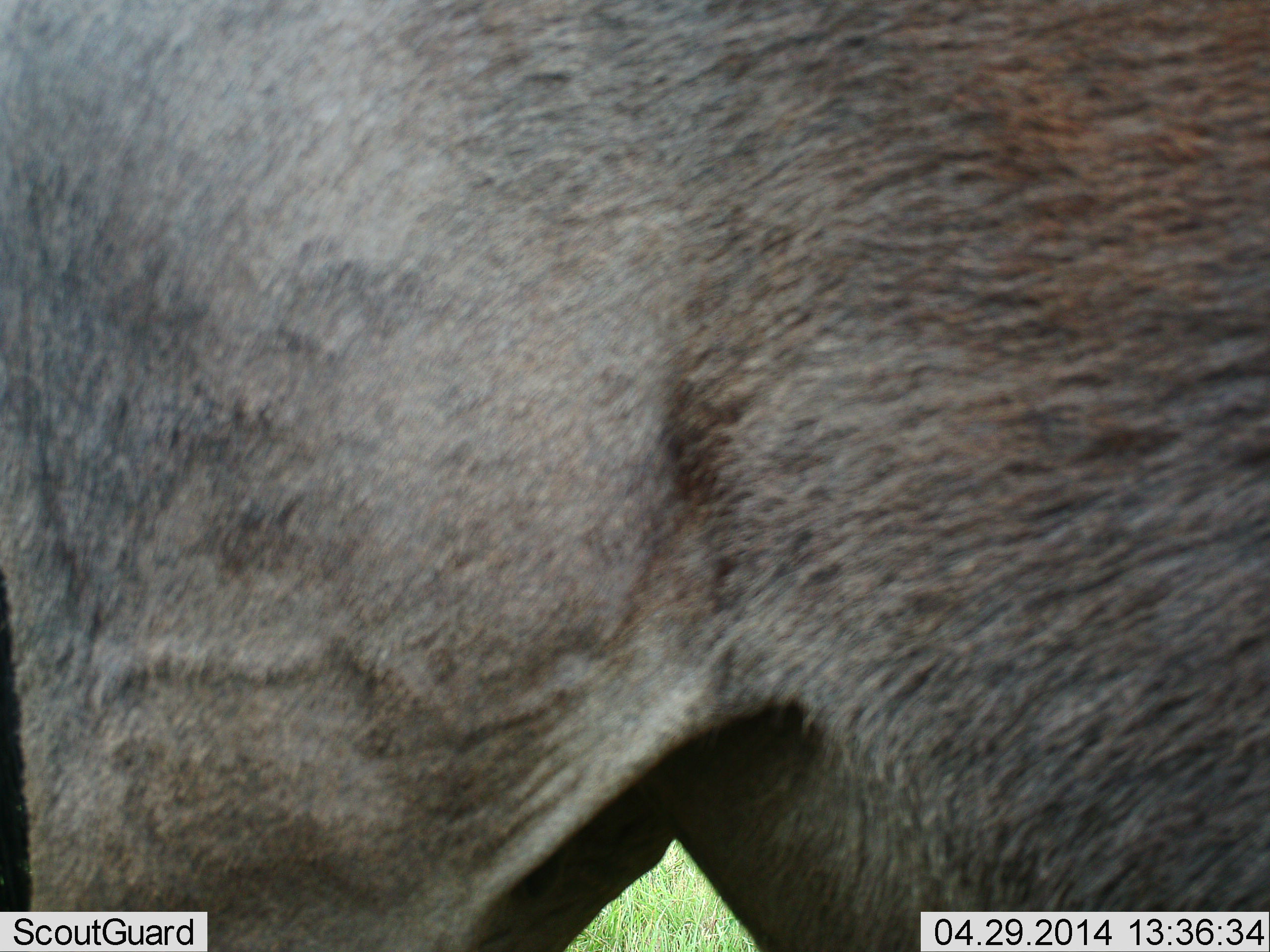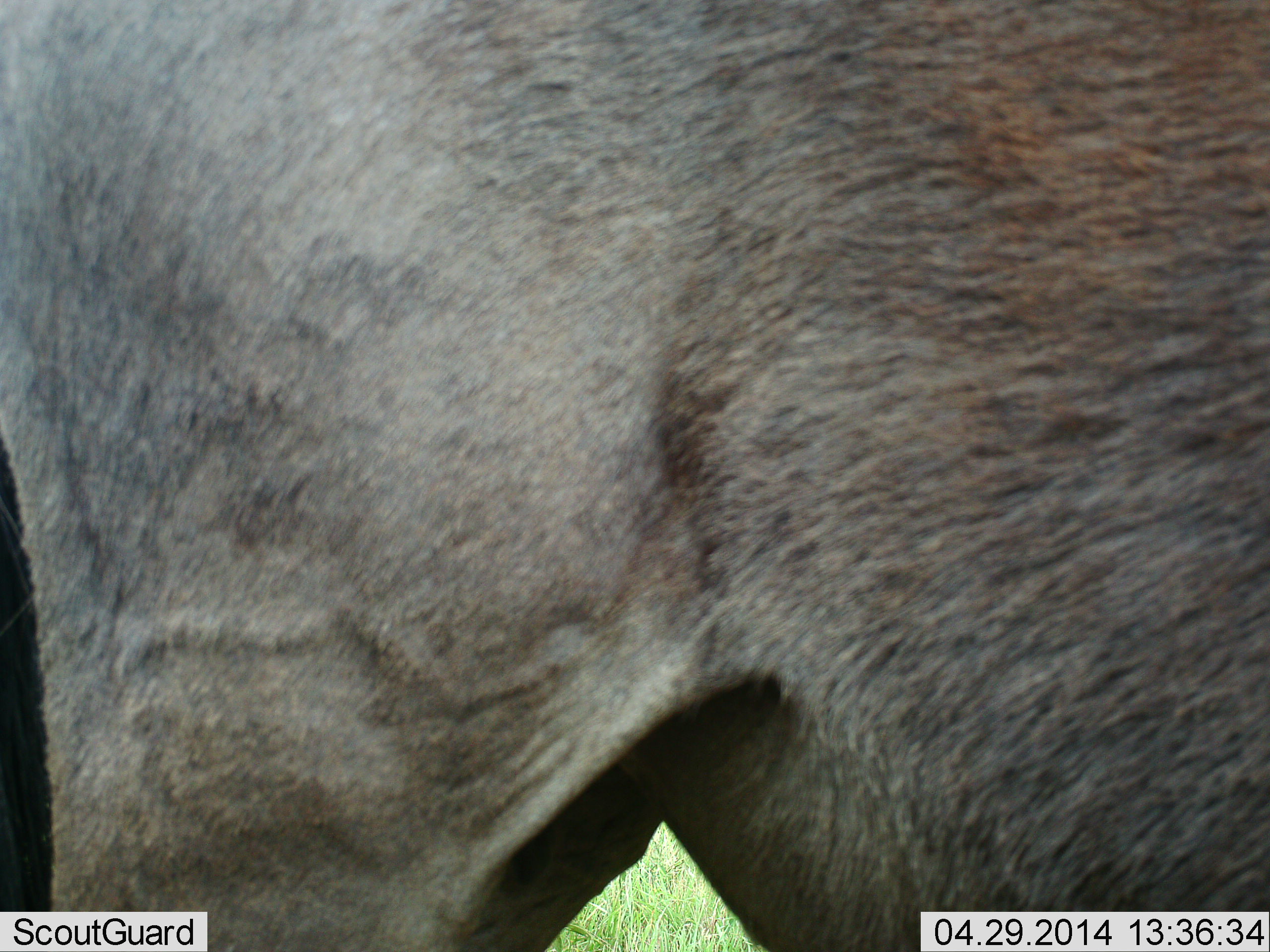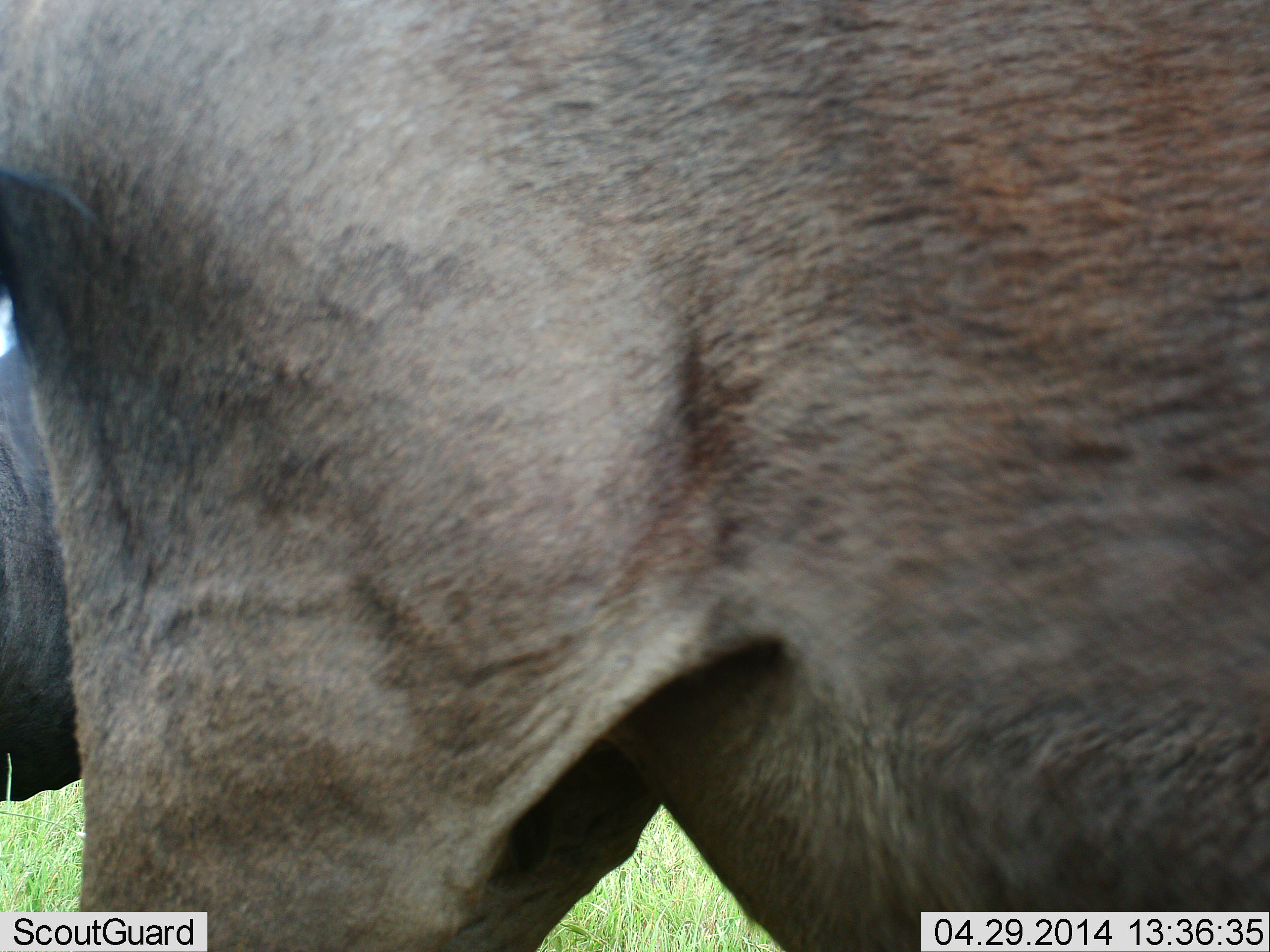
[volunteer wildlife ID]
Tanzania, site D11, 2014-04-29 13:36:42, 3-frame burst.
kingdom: Animalia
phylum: Chordata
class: Mammalia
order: Artiodactyla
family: Bovidae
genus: Connochaetes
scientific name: Connochaetes taurinus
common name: blue wildebeest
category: wildebeest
Wildebeest (blue wildebeest) (Connochaetes taurinus), count 2. Behavior (volunteer vote fractions): standing 100%, resting 0%, moving 0%, interacting 0%. Young present (vote fraction): 0%. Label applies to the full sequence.